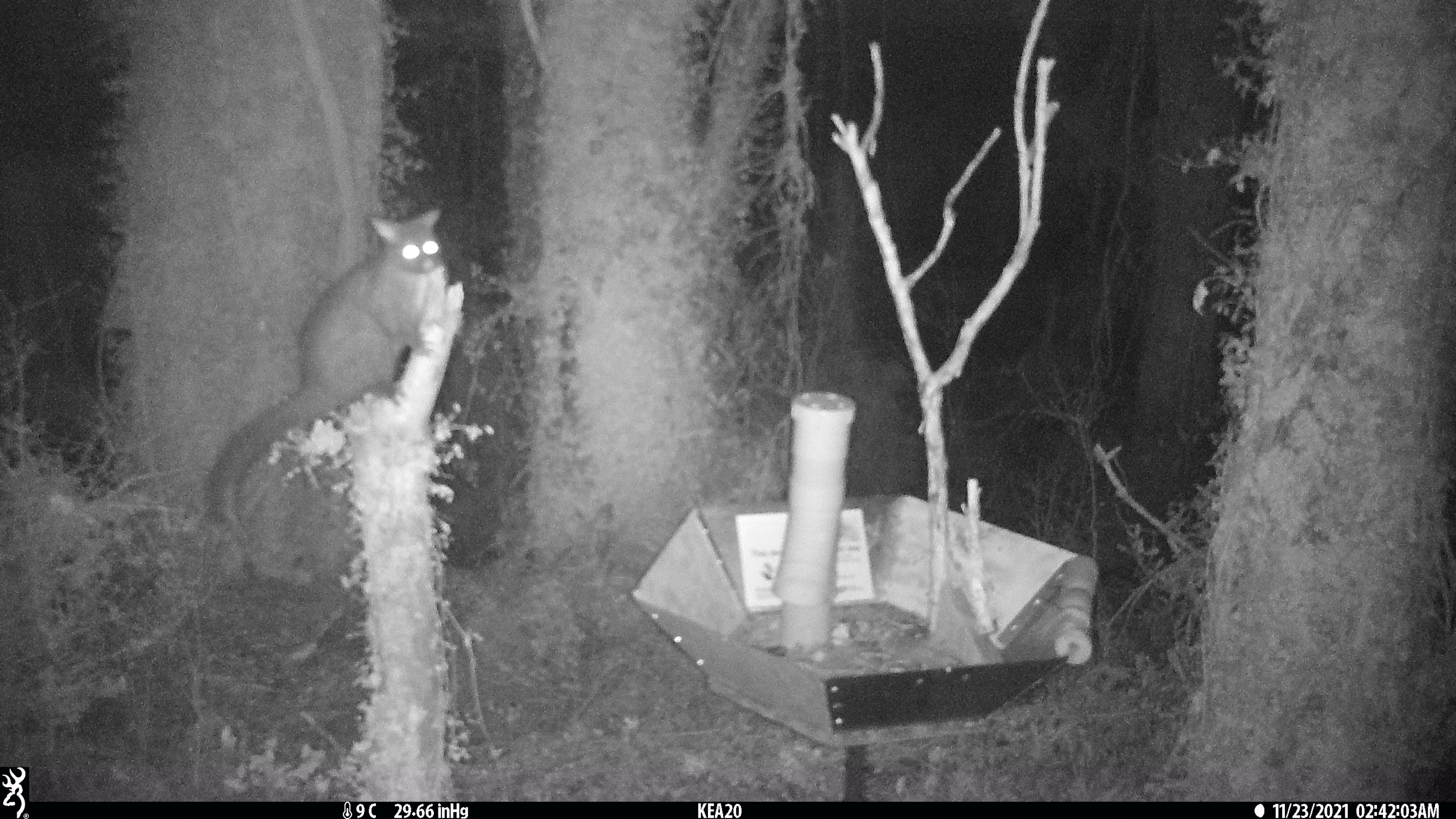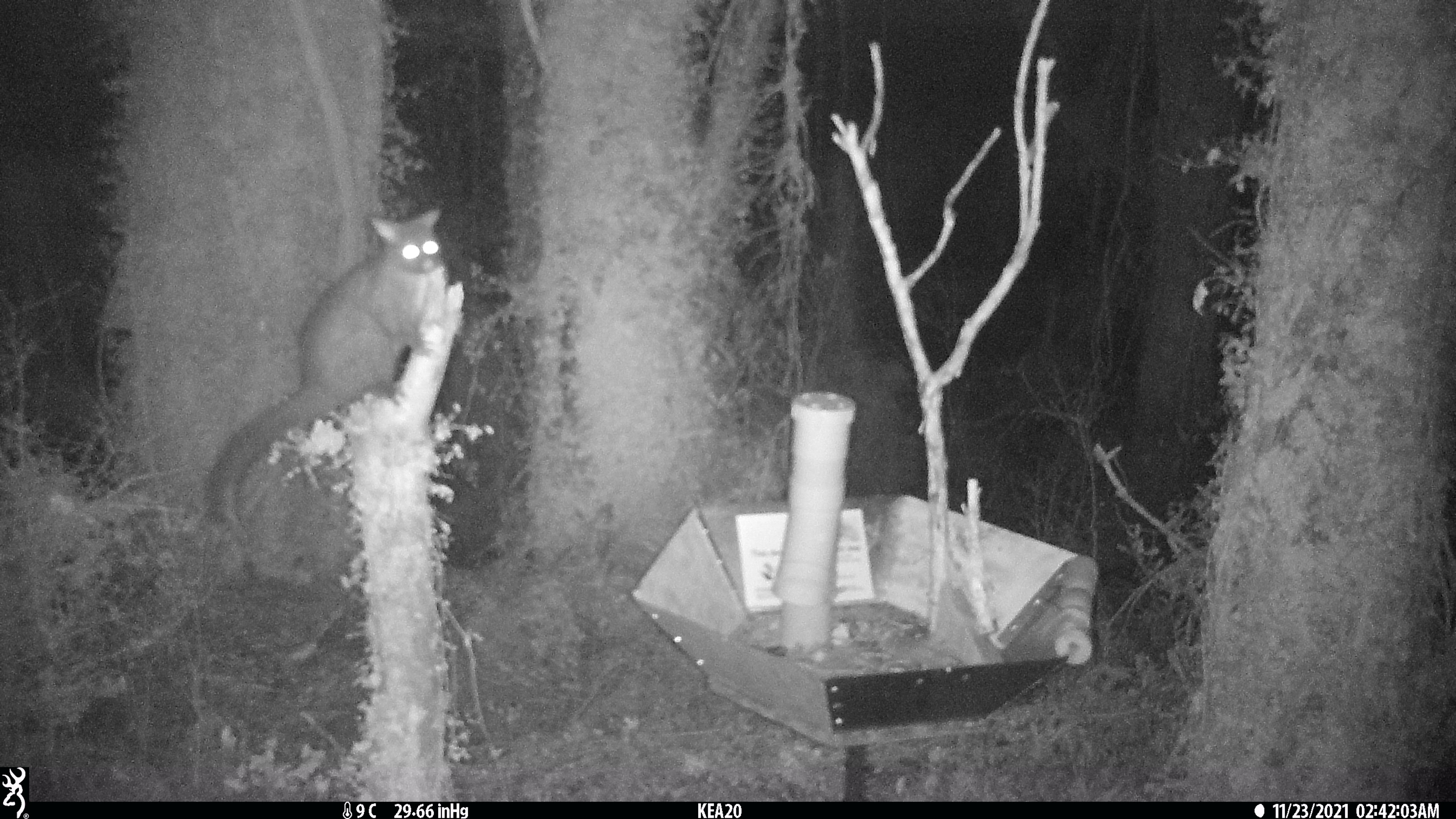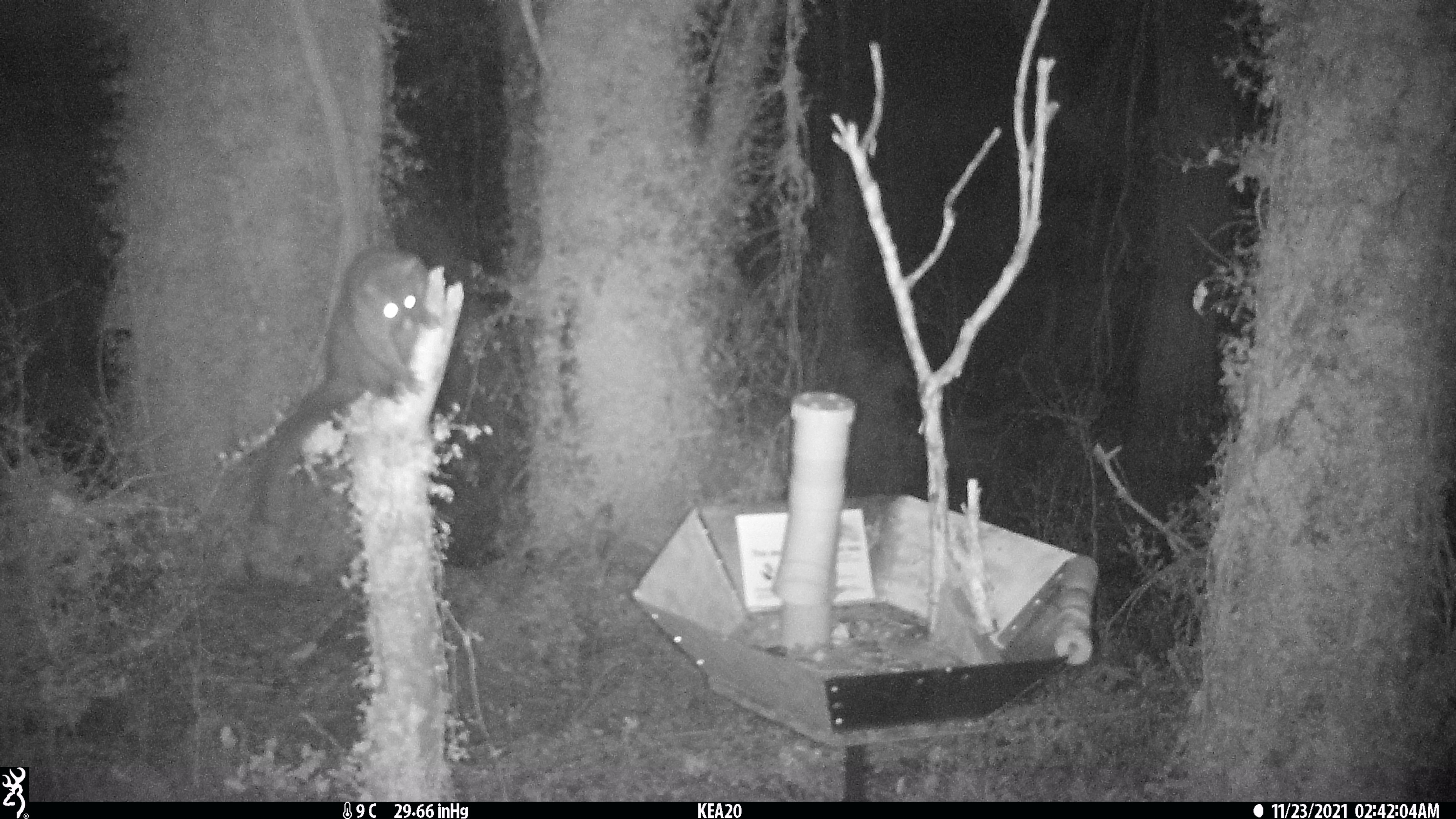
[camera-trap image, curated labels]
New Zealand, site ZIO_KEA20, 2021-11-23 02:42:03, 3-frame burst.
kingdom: Animalia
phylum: Chordata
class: Mammalia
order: Diprotodontia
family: Phalangeridae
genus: Trichosurus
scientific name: Trichosurus vulpecula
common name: common brushtail possum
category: possum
Possum (common brushtail possum) (Trichosurus vulpecula).